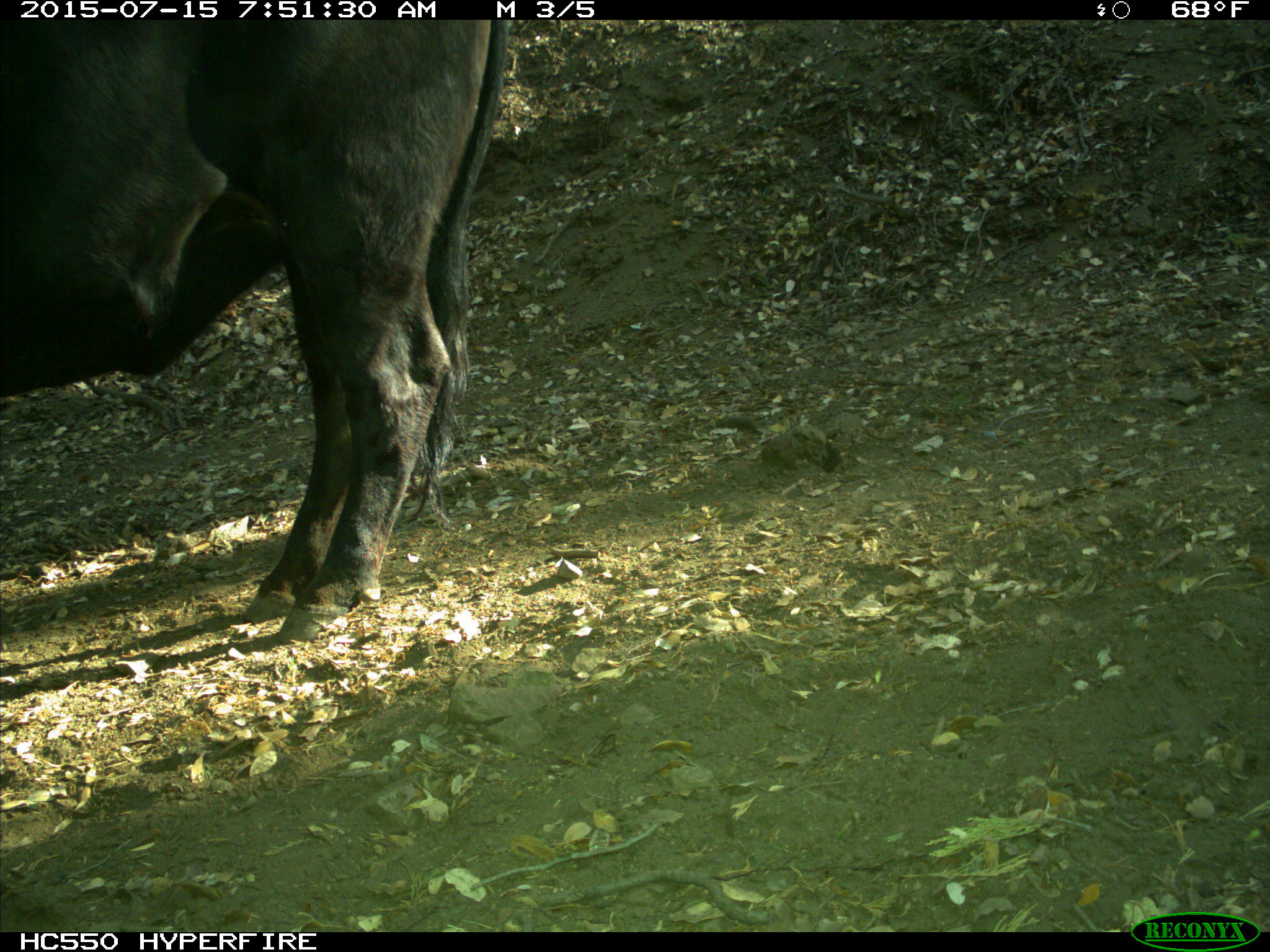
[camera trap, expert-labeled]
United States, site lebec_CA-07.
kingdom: Animalia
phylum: Chordata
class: Mammalia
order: Artiodactyla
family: Bovidae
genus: Bos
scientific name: Bos taurus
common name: domestic cow